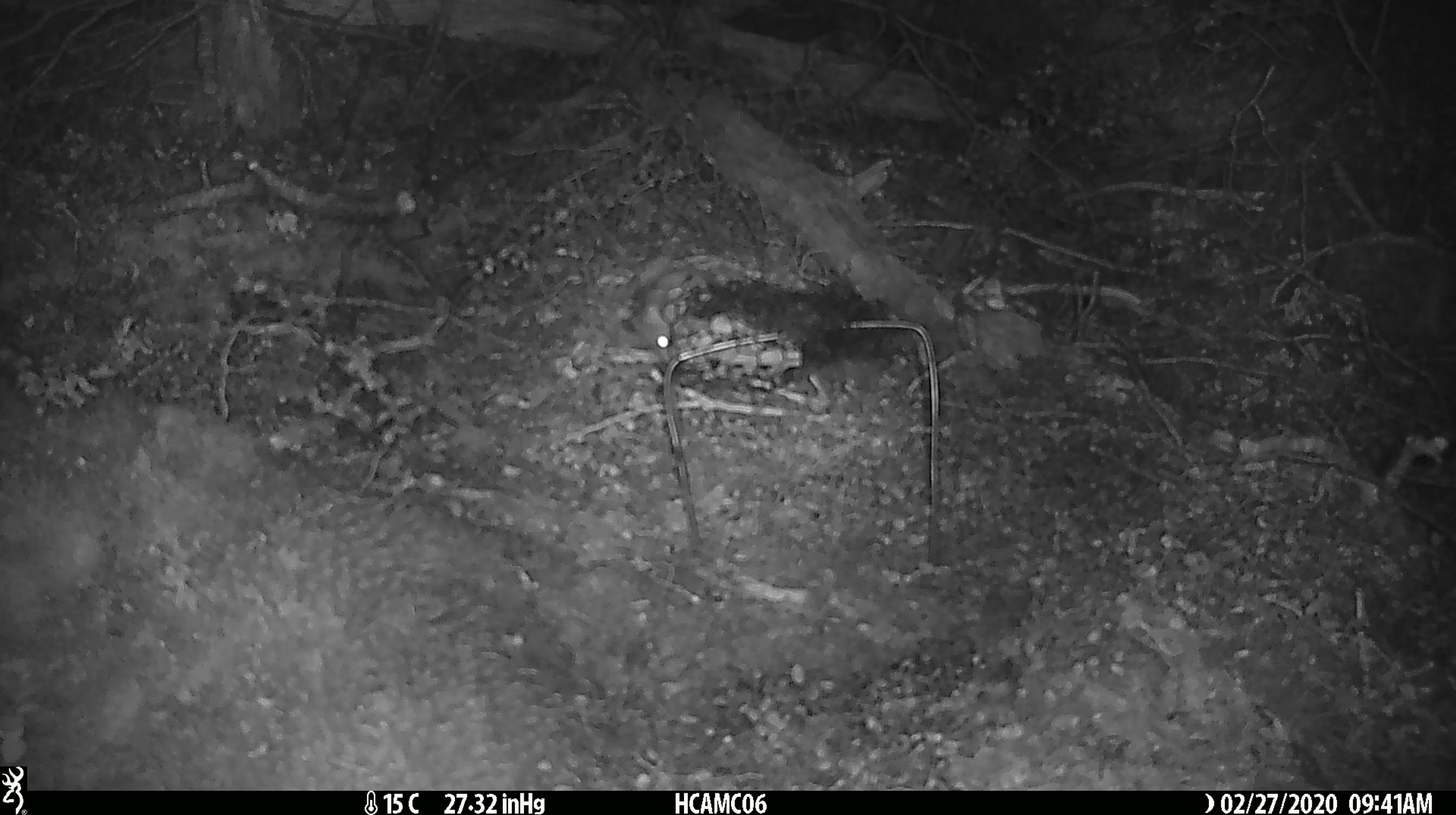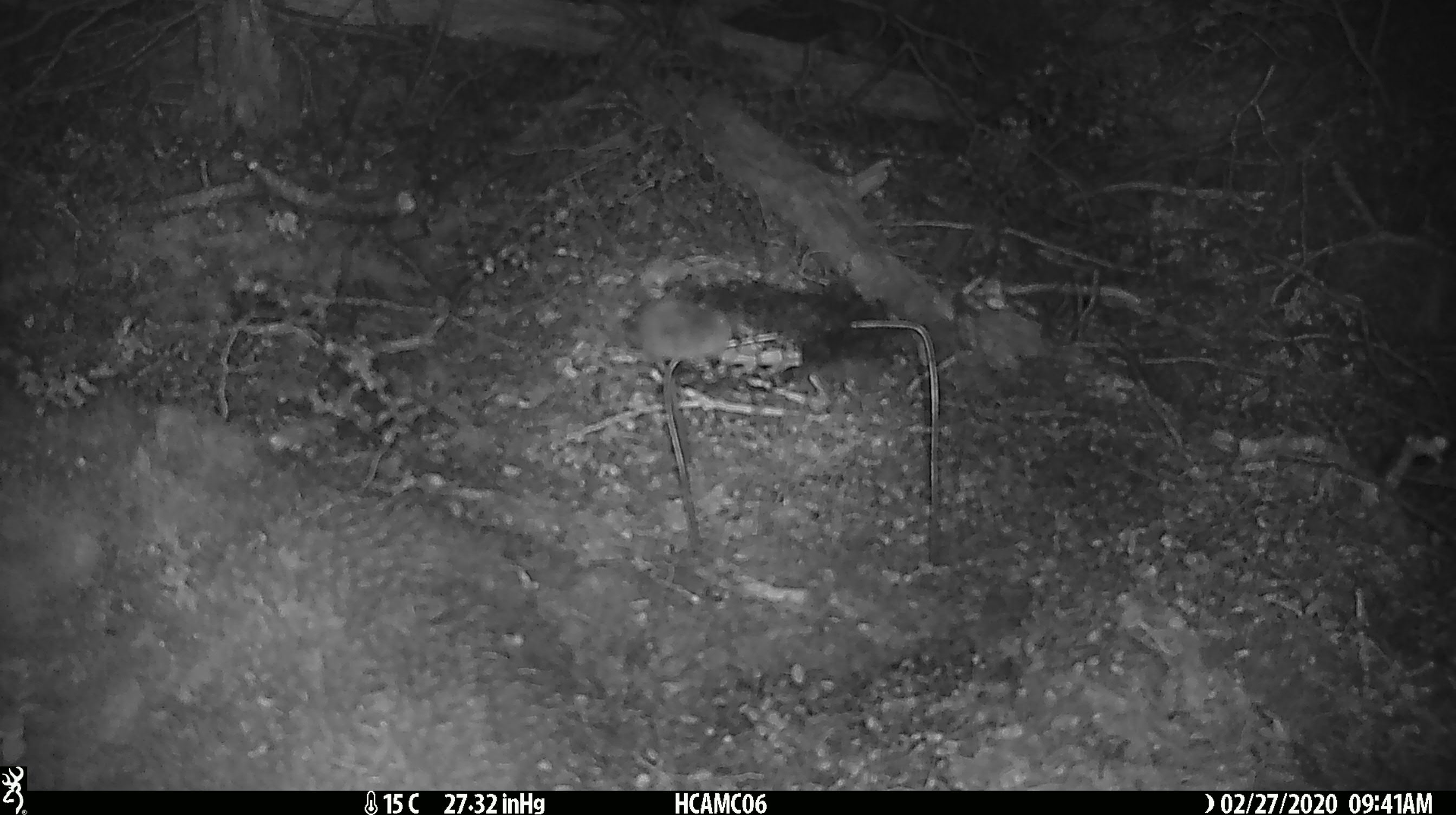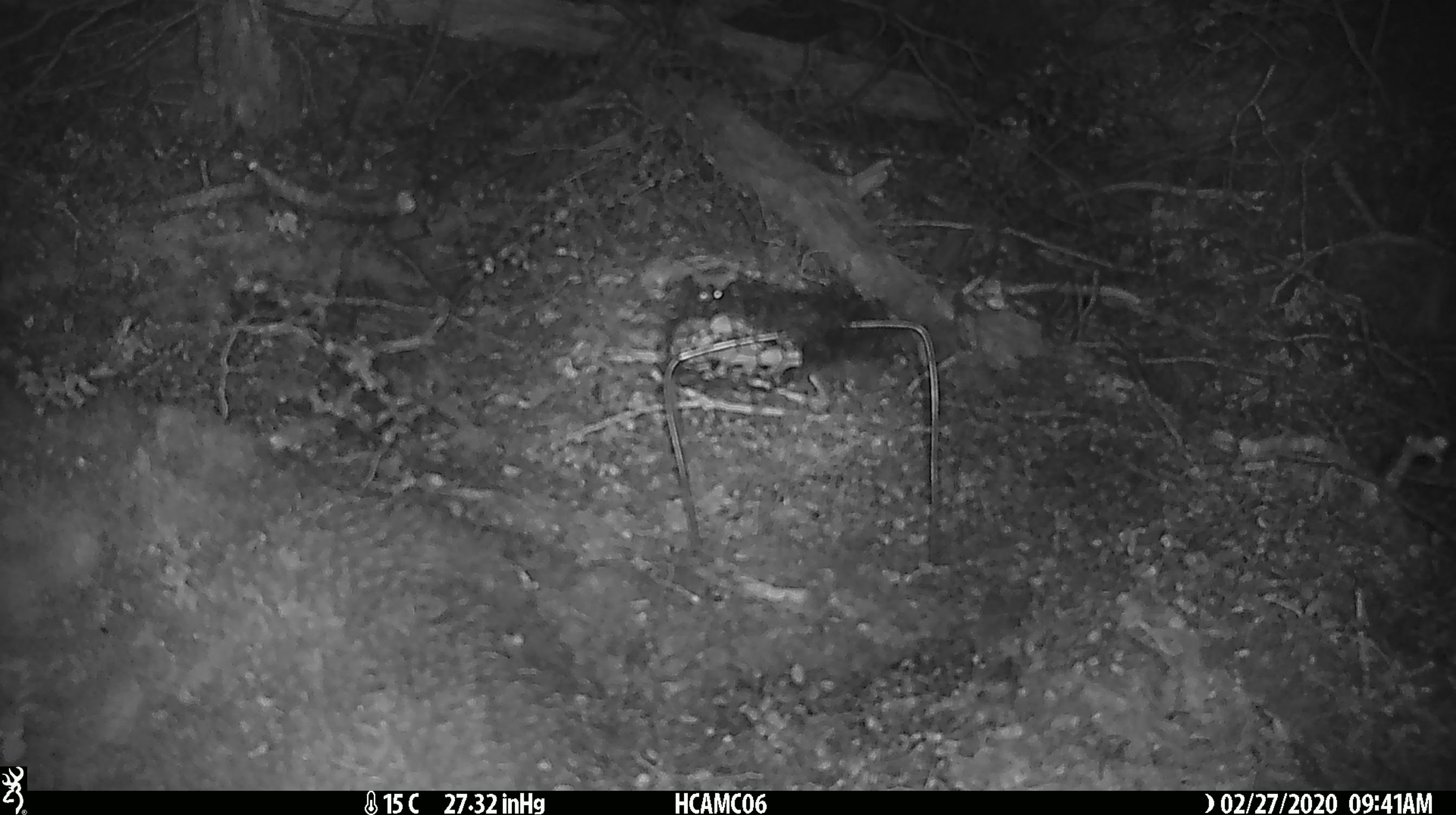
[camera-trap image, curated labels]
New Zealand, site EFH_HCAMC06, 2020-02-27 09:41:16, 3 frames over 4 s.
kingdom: Animalia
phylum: Chordata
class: Mammalia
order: Rodentia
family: Muridae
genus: Mus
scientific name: Mus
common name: mouse